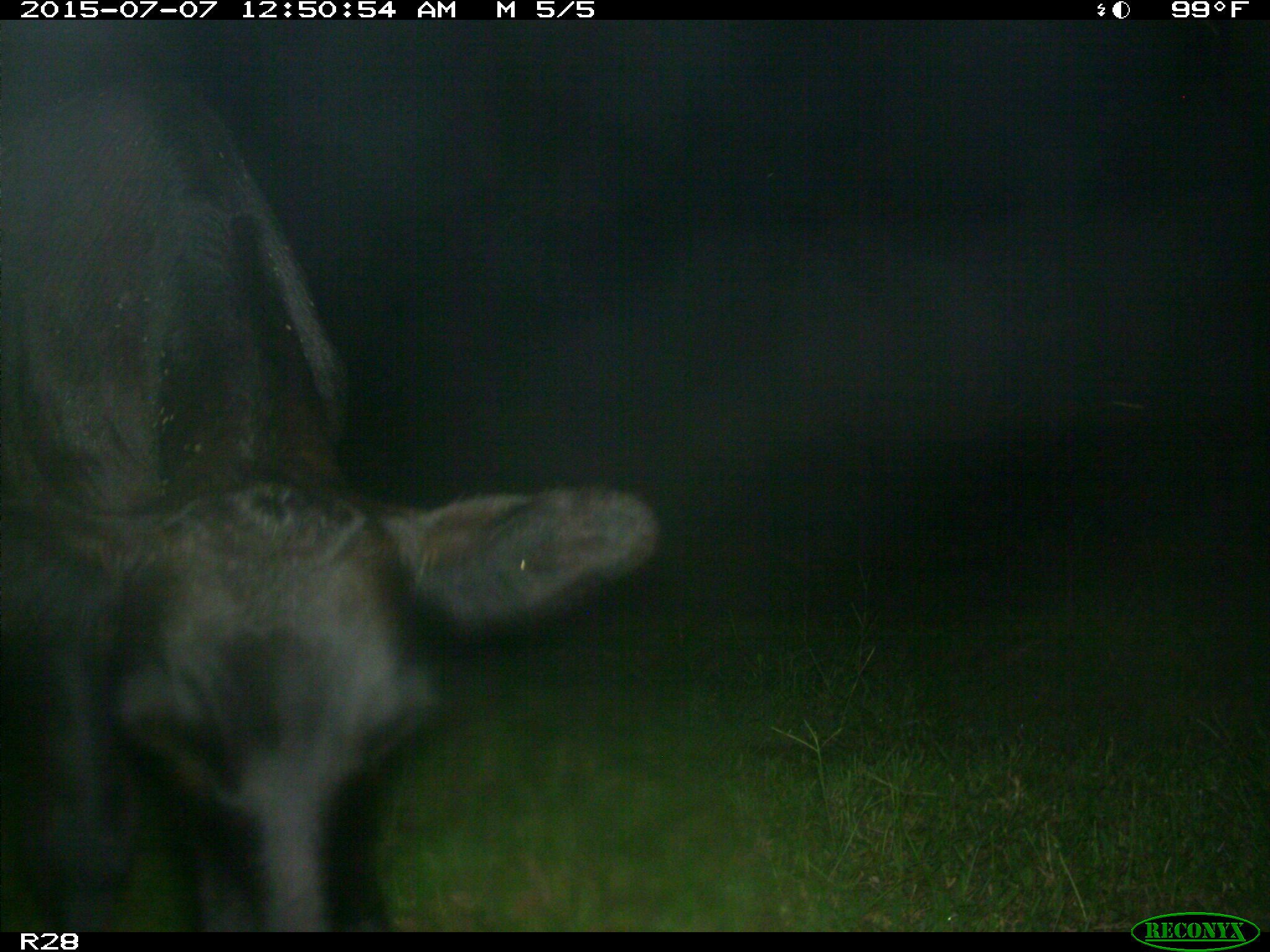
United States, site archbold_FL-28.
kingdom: Animalia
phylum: Chordata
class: Mammalia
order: Artiodactyla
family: Bovidae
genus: Bos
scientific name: Bos taurus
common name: domestic cow